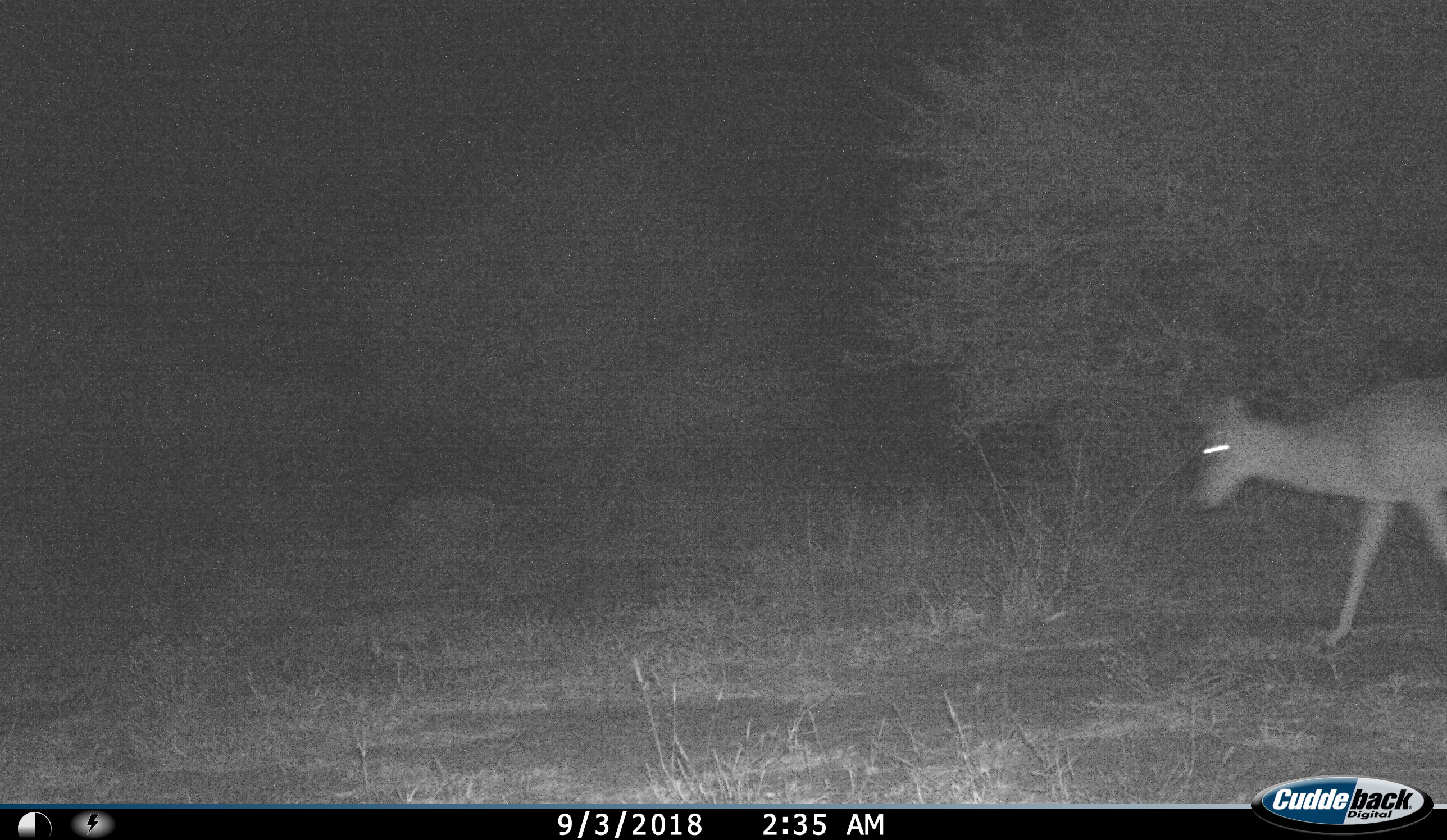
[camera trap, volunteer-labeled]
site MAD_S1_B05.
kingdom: Animalia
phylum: Chordata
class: Mammalia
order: Artiodactyla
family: Bovidae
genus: Aepyceros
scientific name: Aepyceros melampus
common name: impala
Impala (Aepyceros melampus), count 1. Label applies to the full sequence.